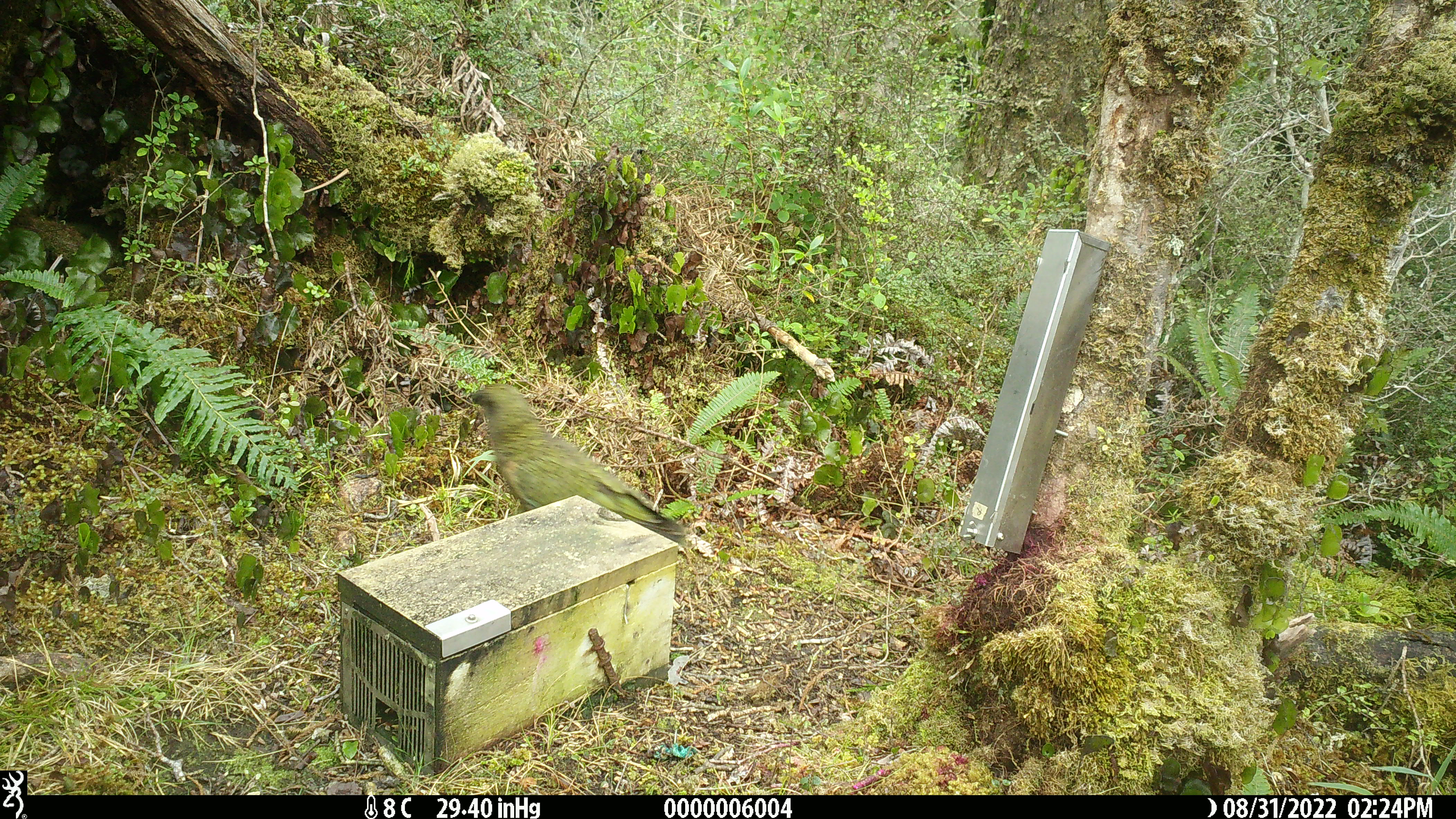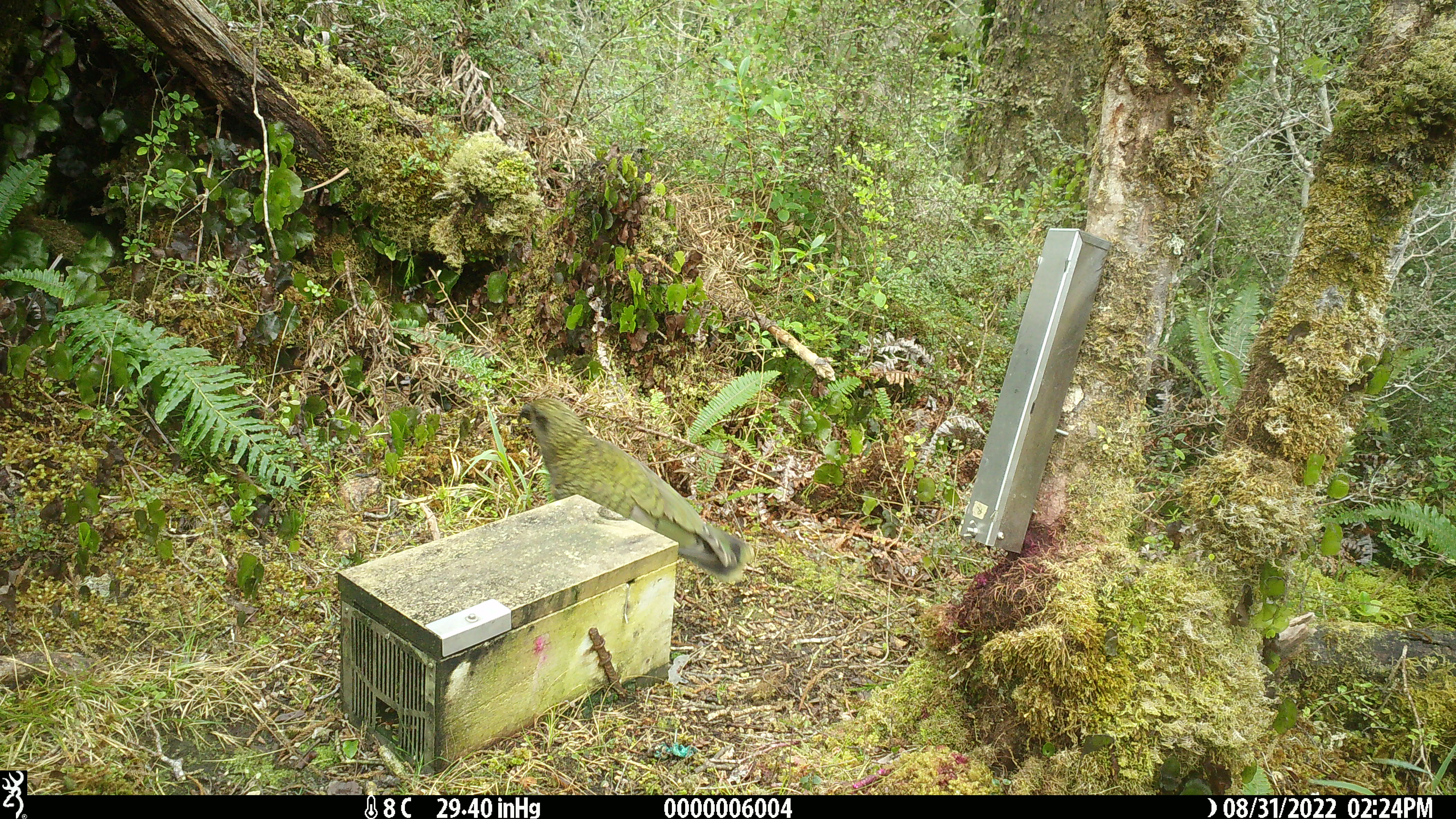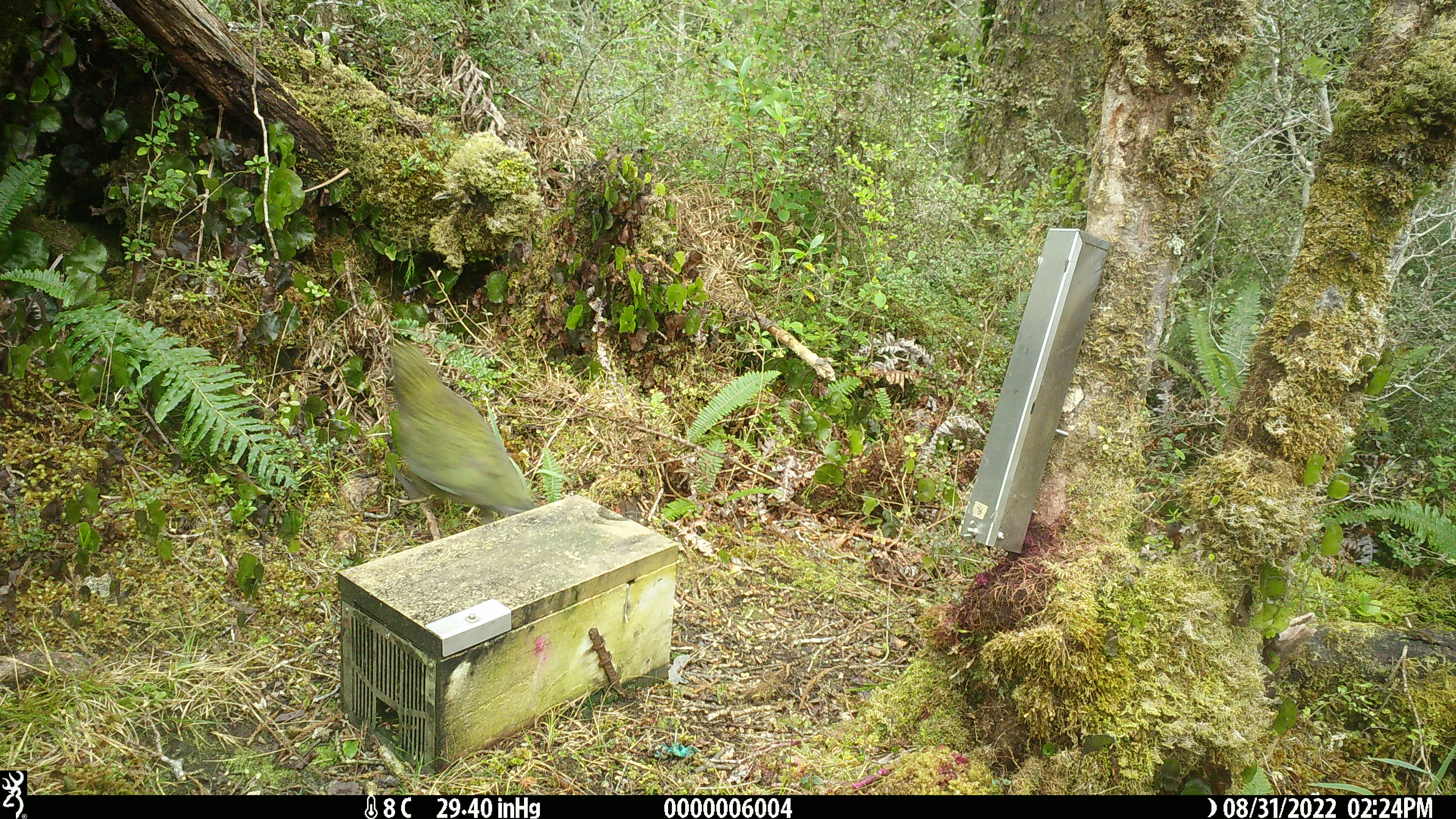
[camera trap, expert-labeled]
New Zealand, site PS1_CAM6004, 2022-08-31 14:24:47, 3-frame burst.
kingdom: Animalia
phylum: Chordata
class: Aves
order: Psittaciformes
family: Strigopidae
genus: Nestor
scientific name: Nestor notabilis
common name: kea